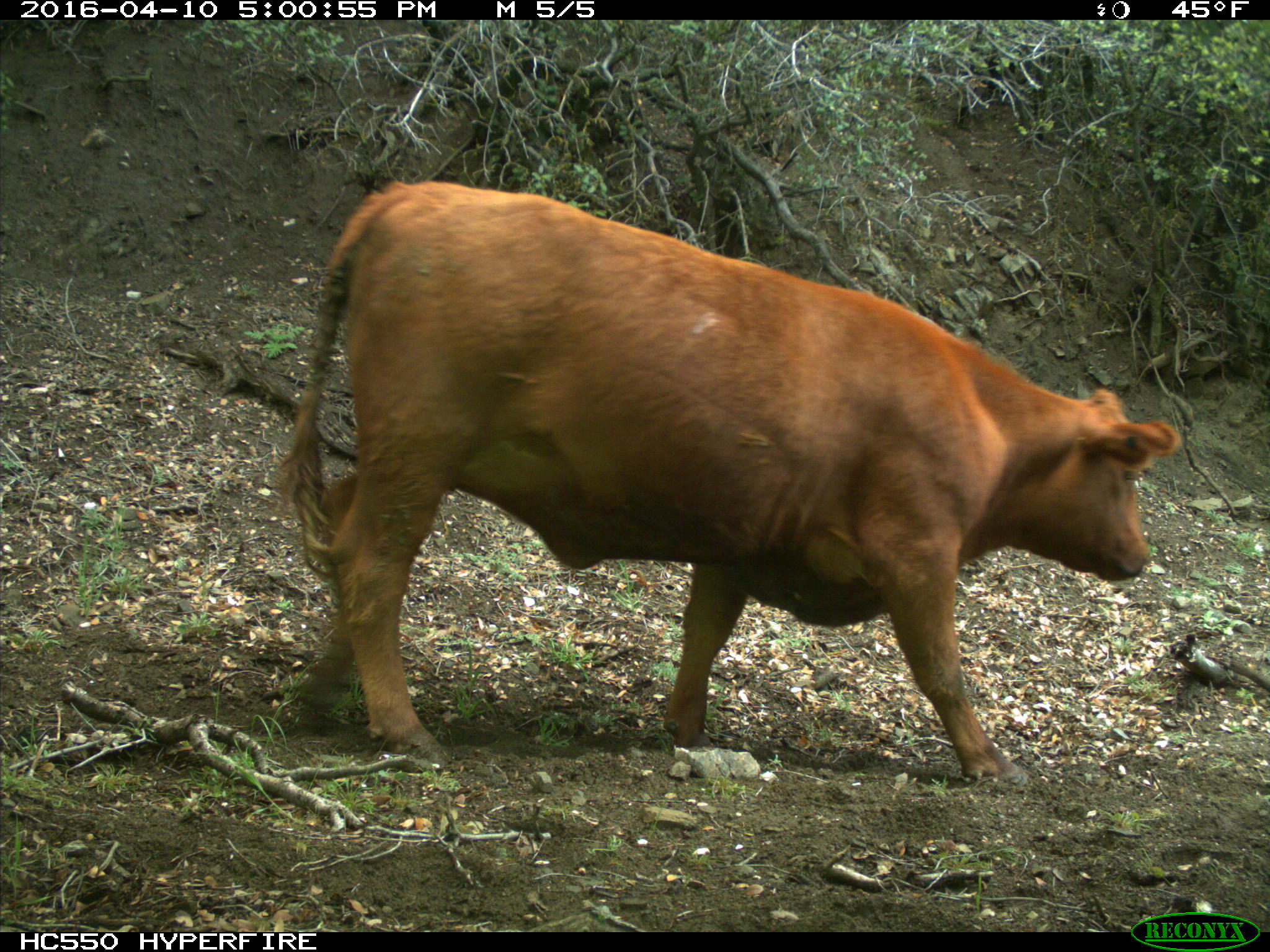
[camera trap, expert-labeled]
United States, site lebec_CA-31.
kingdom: Animalia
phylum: Chordata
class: Mammalia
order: Artiodactyla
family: Bovidae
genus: Bos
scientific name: Bos taurus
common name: domestic cow